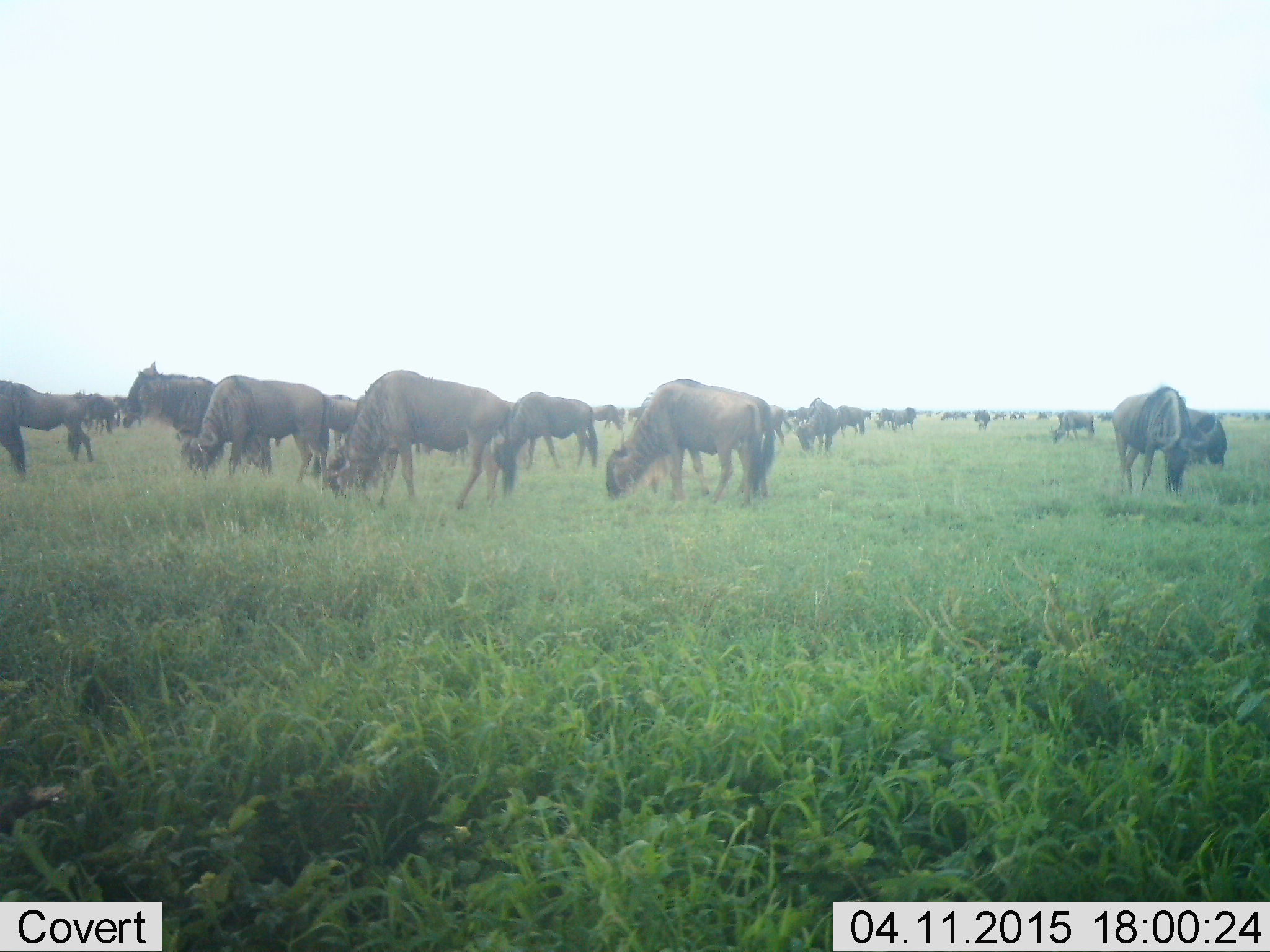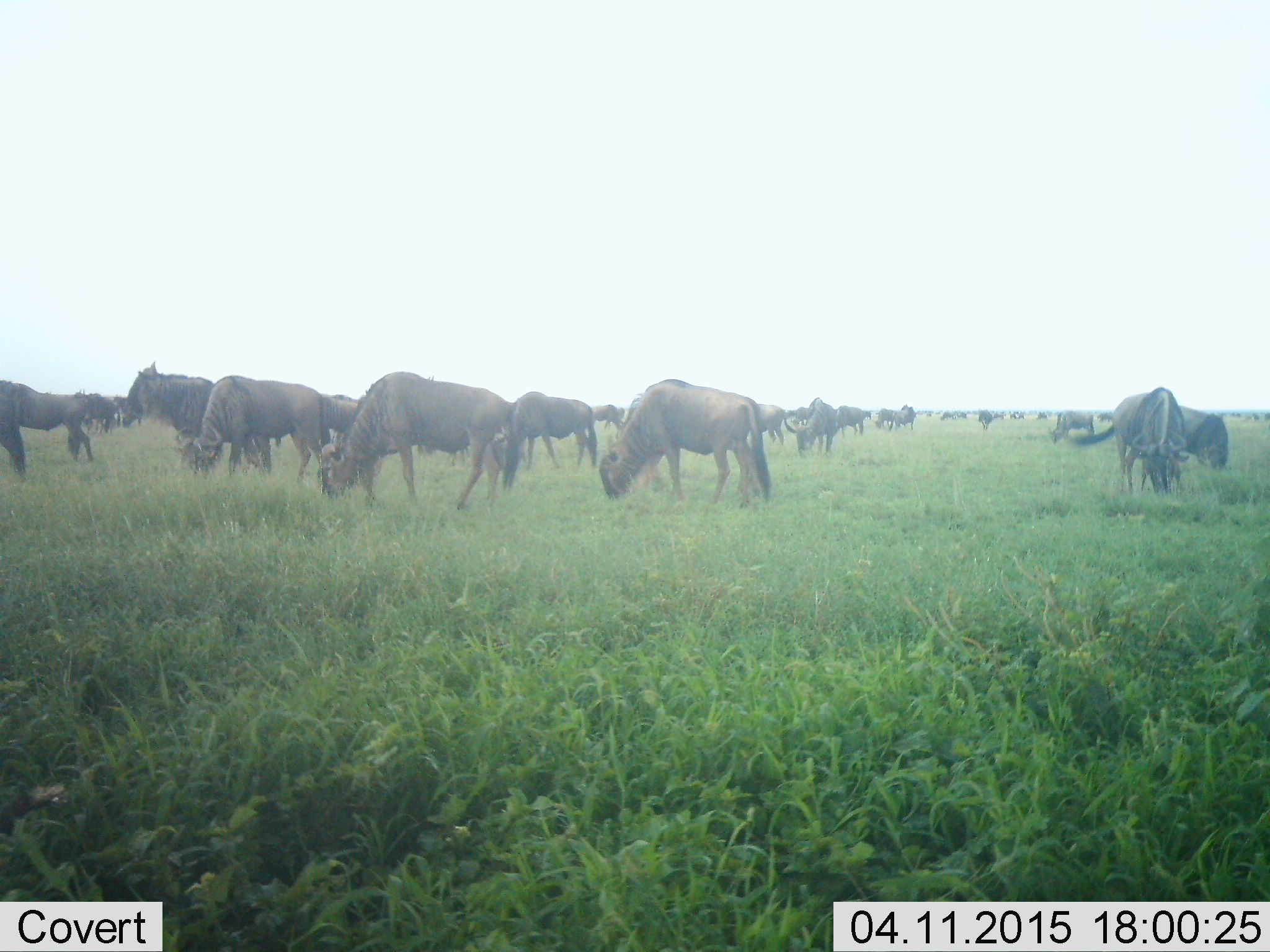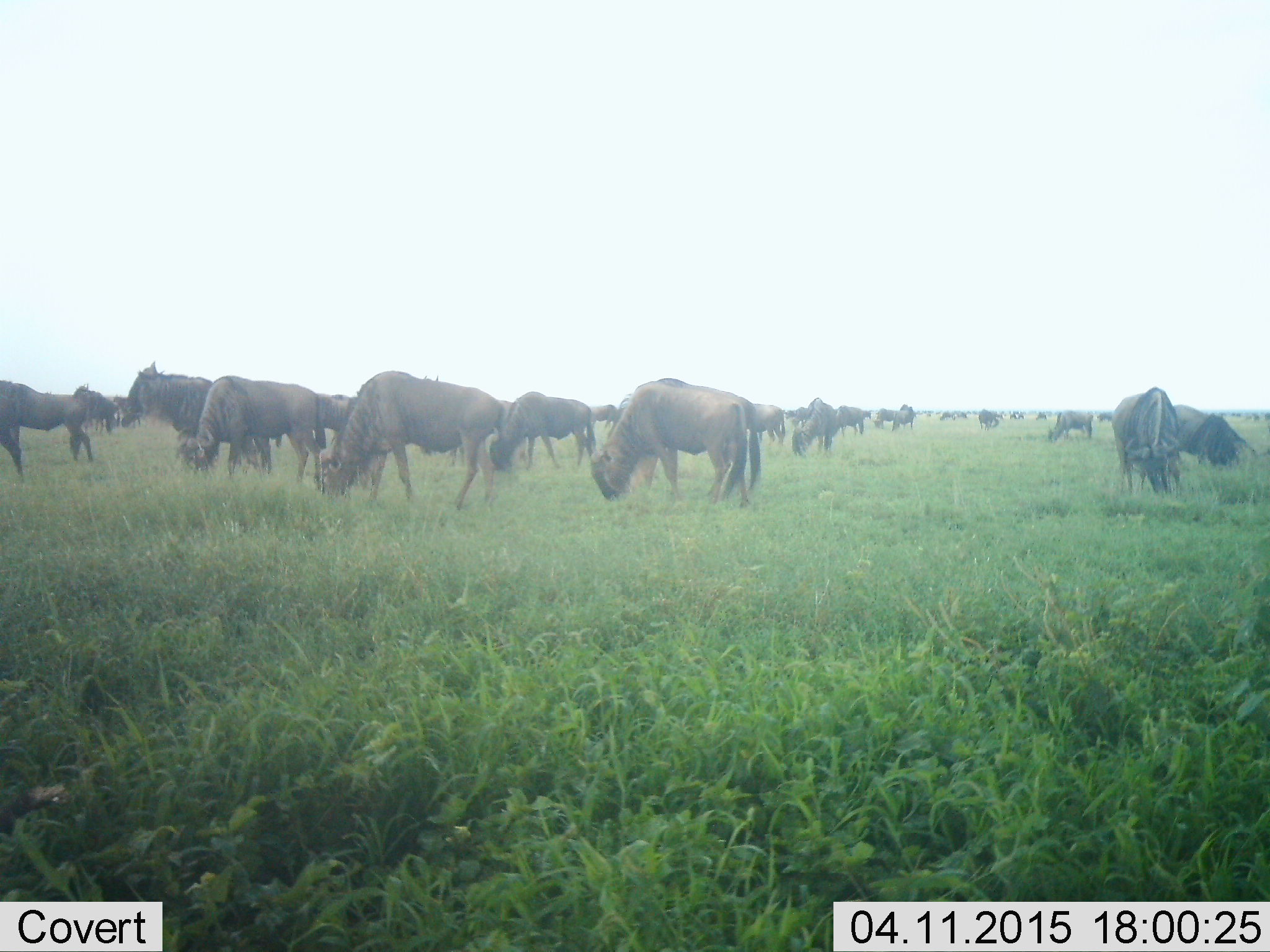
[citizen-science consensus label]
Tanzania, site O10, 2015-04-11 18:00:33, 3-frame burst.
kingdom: Animalia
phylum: Chordata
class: Mammalia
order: Artiodactyla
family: Bovidae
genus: Connochaetes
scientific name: Connochaetes taurinus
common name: blue wildebeest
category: wildebeest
Wildebeest (blue wildebeest) (Connochaetes taurinus), count 51+. Behavior (volunteer vote fractions): standing 60%, resting 10%, moving 50%, interacting 0%. Young present (vote fraction): 0%. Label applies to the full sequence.